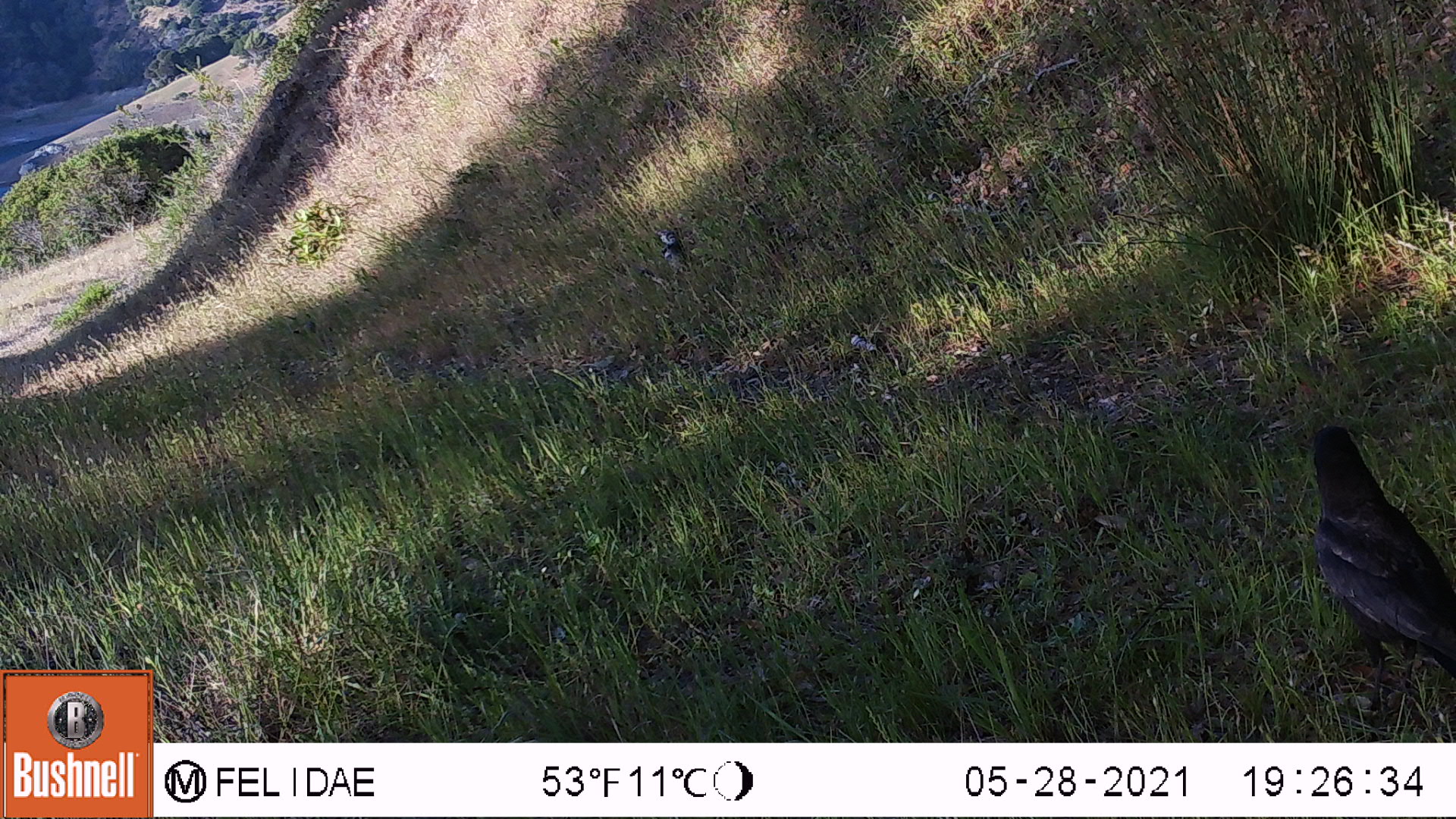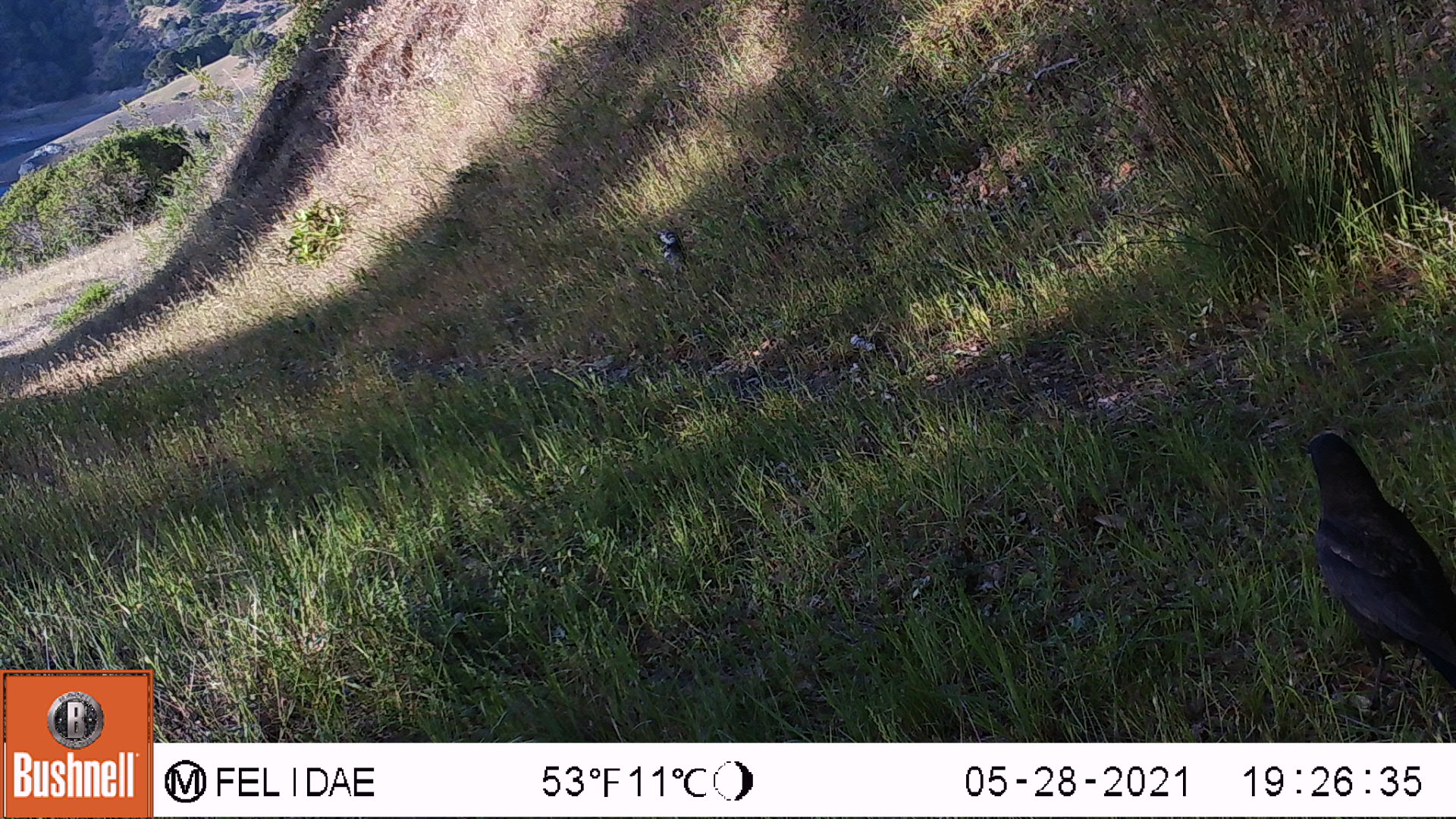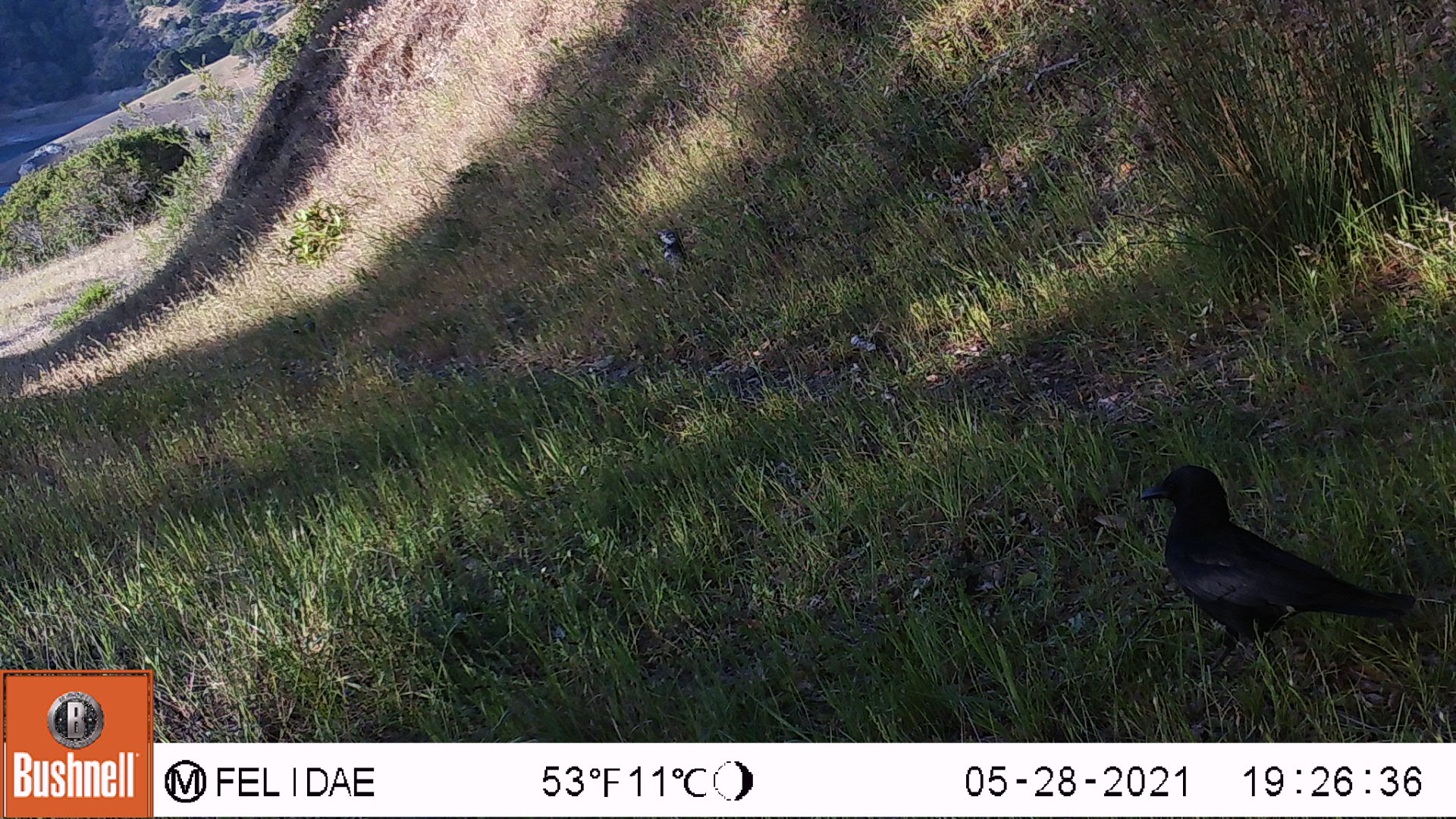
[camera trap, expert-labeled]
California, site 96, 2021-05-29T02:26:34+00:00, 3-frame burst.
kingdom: Animalia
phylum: Chordata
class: Aves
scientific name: Aves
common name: bird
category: unknown bird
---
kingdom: Animalia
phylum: Chordata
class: Aves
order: Passeriformes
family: Corvidae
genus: Corvus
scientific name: Corvus brachyrhynchos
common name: american crow